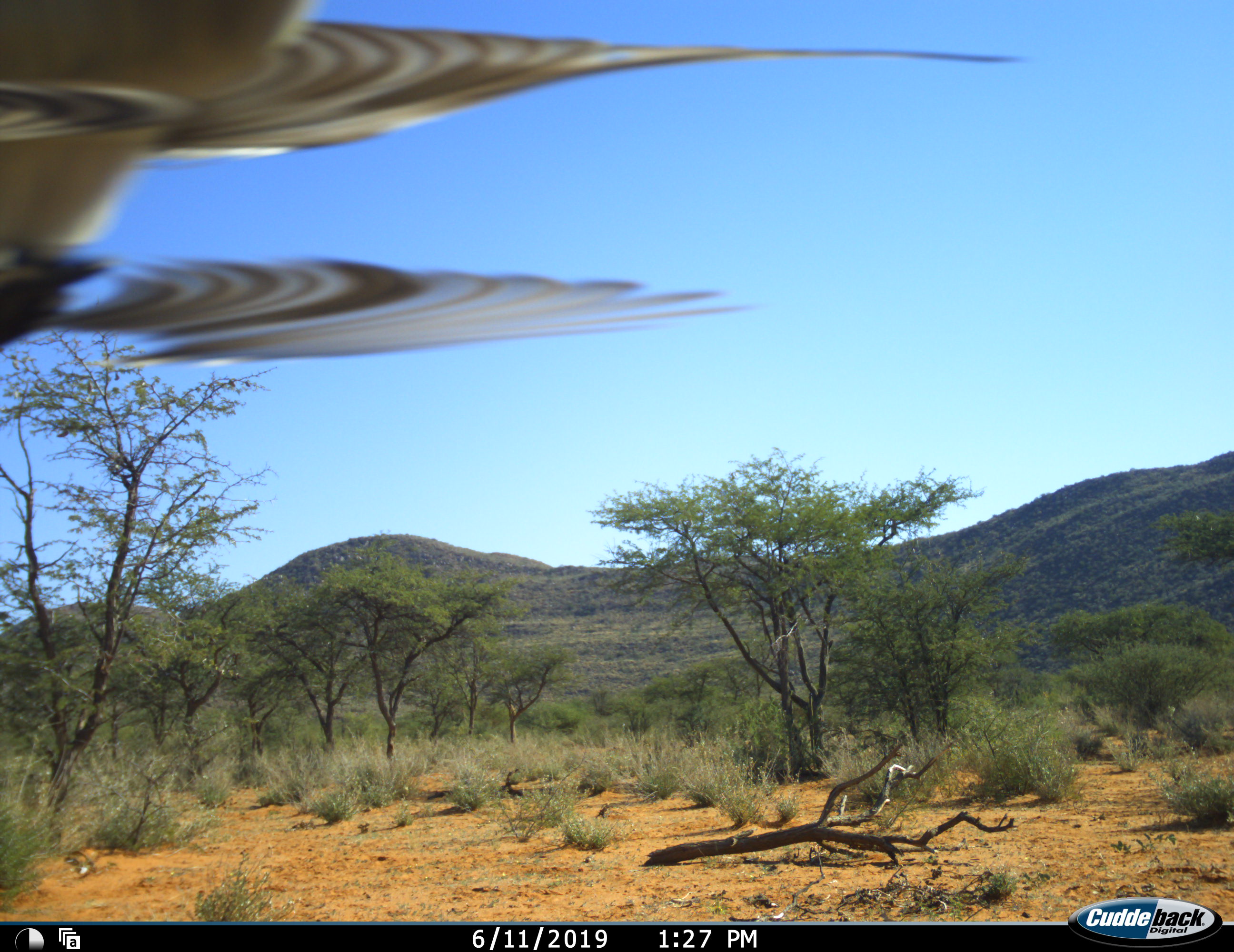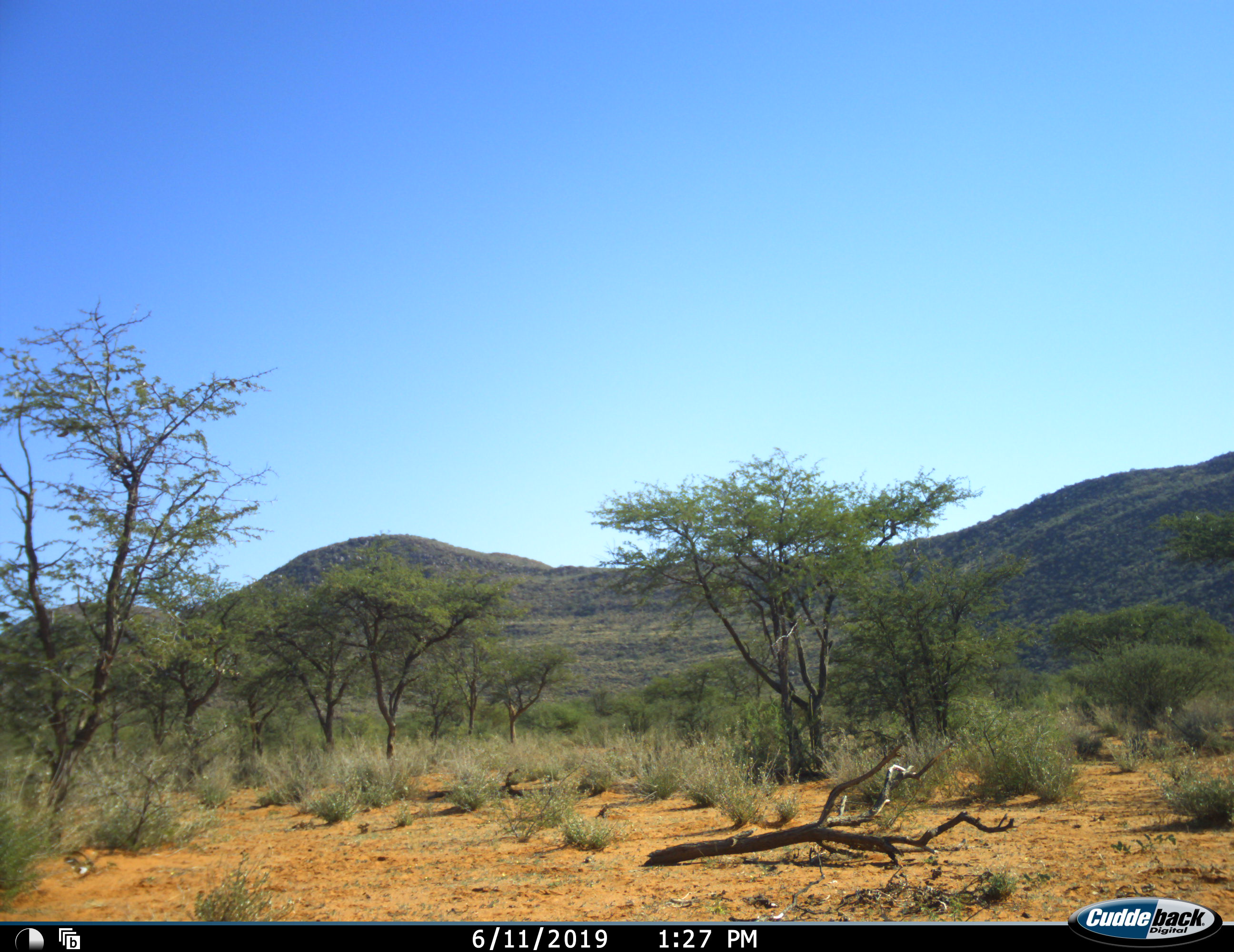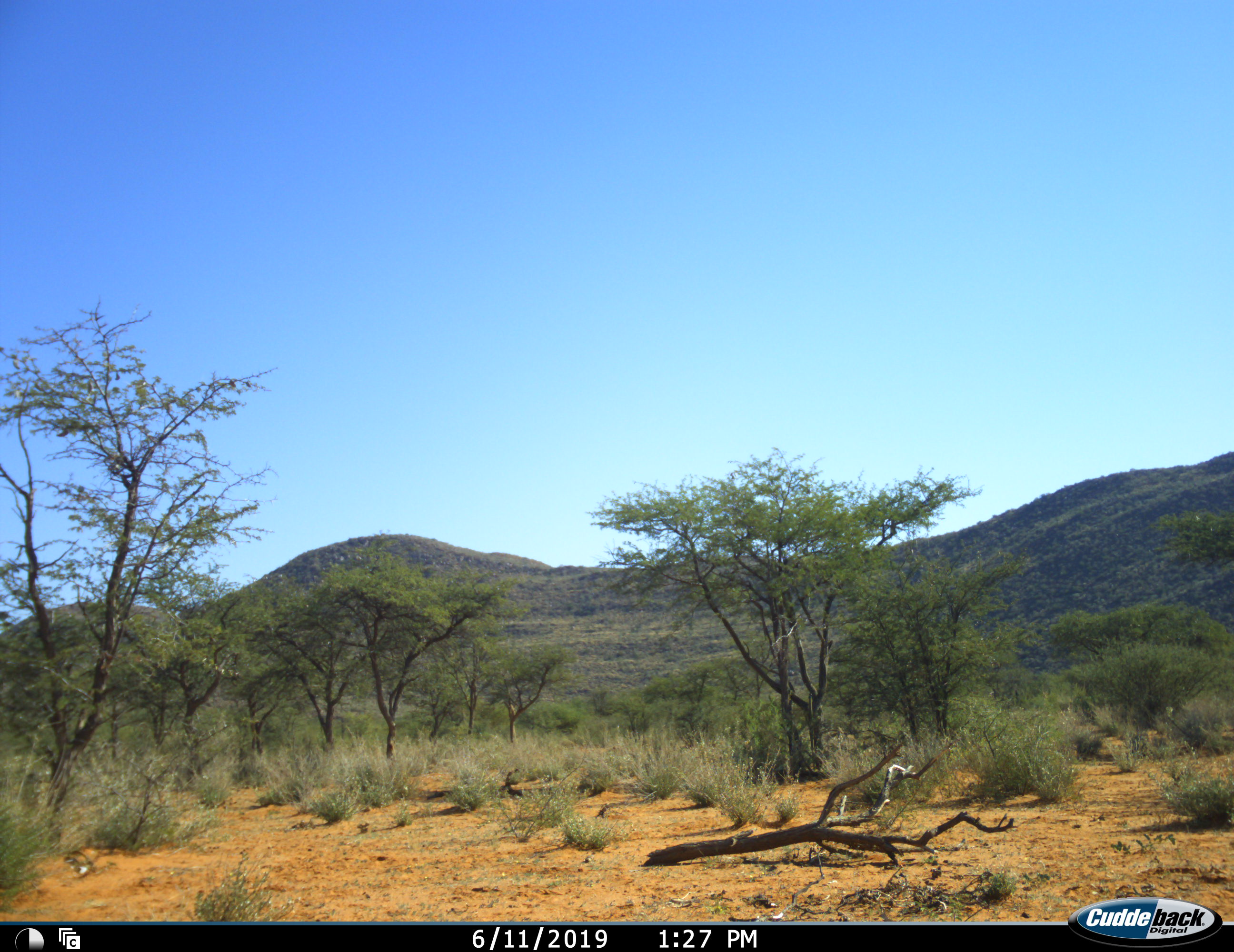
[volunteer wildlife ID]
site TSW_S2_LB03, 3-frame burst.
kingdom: Animalia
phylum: Chordata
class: Aves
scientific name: Aves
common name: bird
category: birdother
Birdother (bird) (Aves), count 1. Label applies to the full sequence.